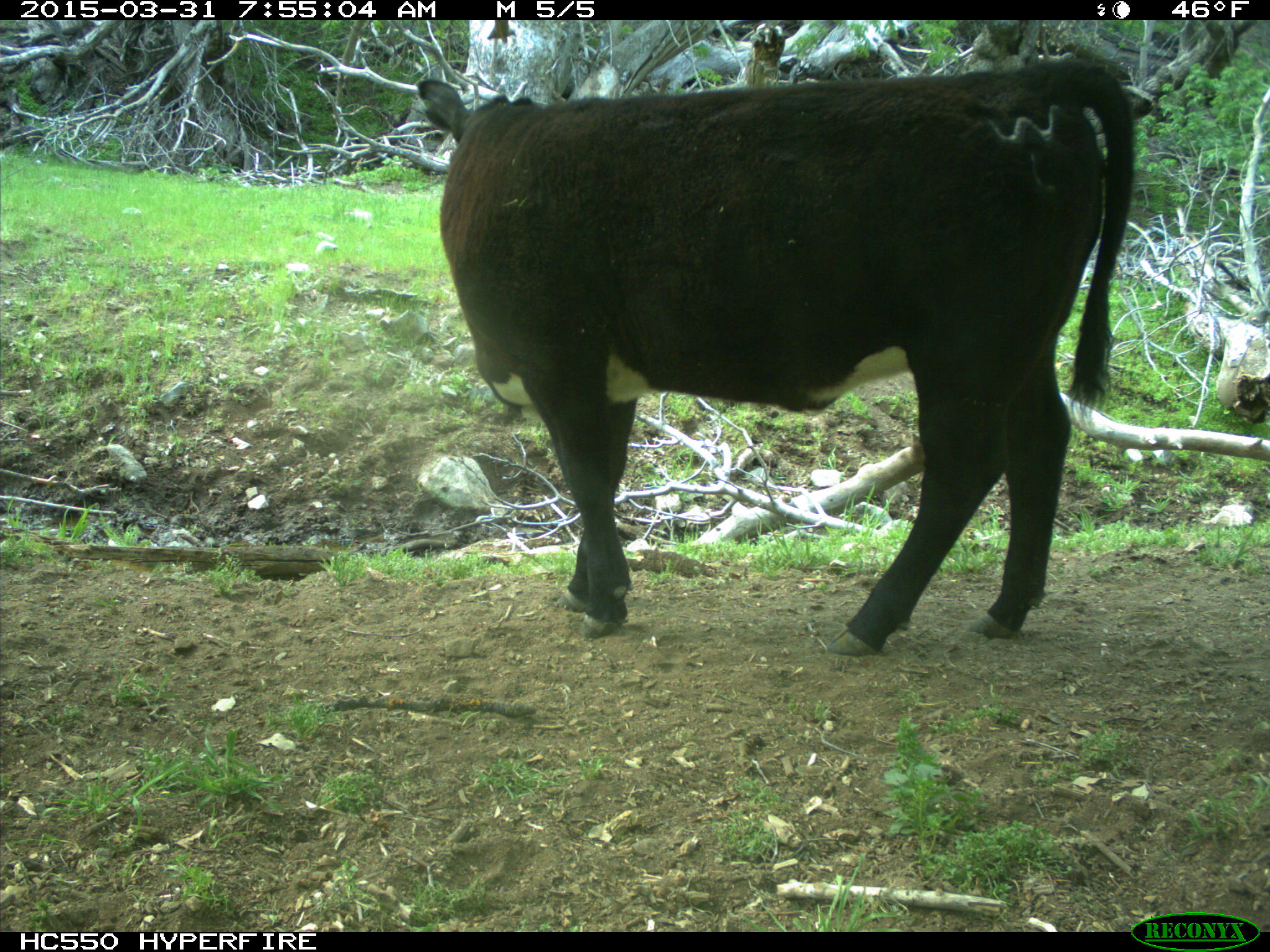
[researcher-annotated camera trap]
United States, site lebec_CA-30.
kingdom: Animalia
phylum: Chordata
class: Mammalia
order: Artiodactyla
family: Bovidae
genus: Bos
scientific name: Bos taurus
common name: domestic cow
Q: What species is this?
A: Bos taurus (domestic cow).